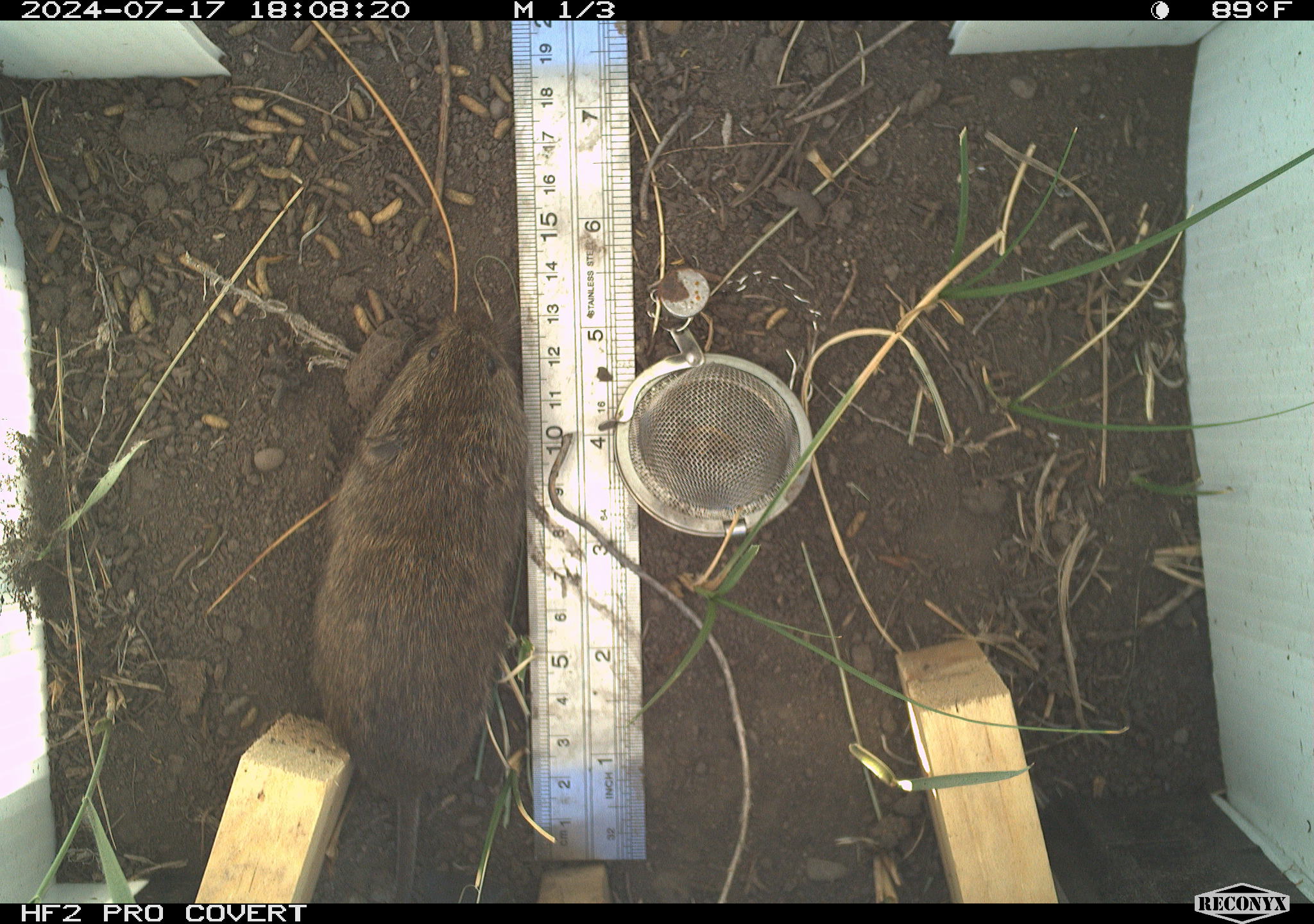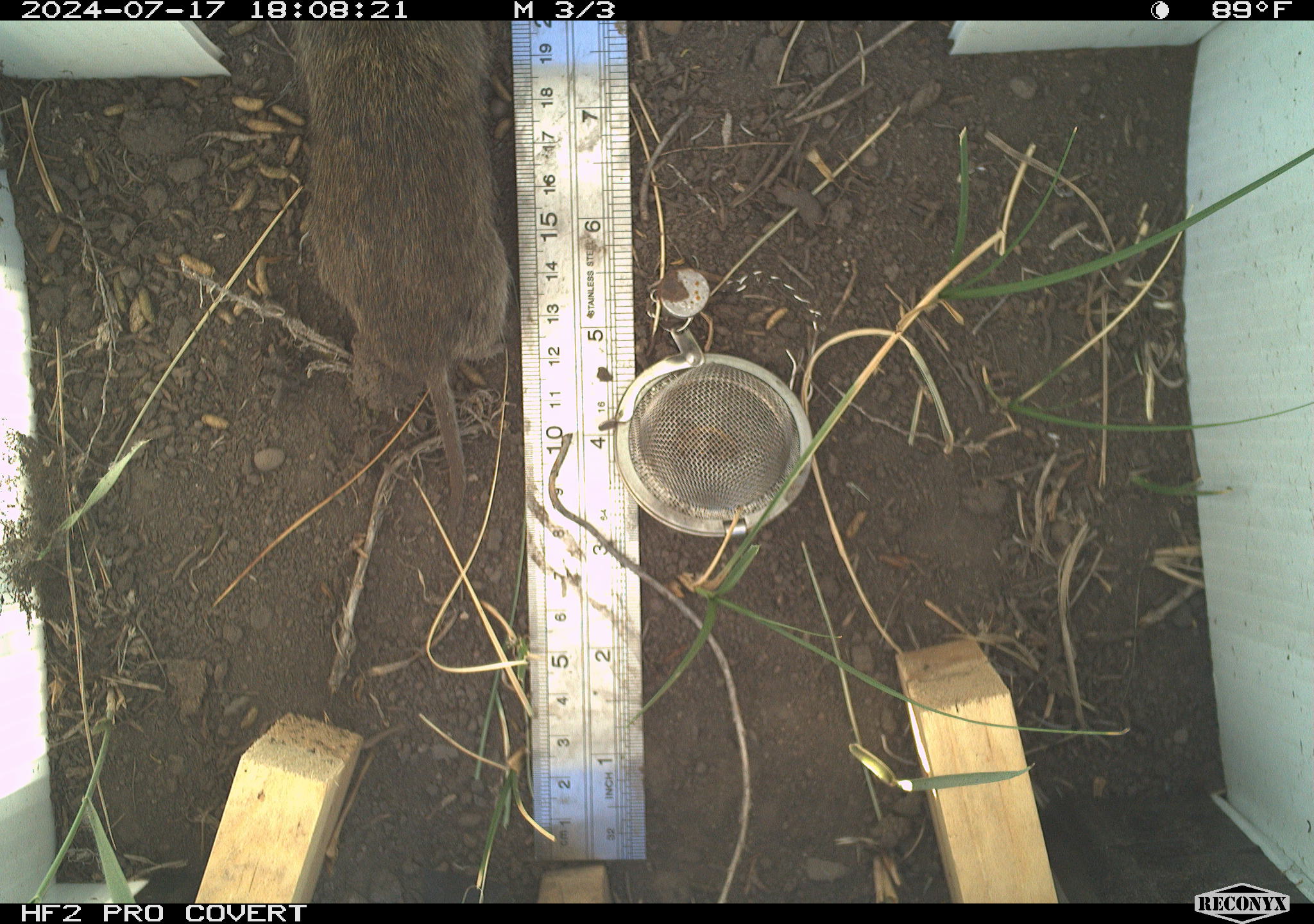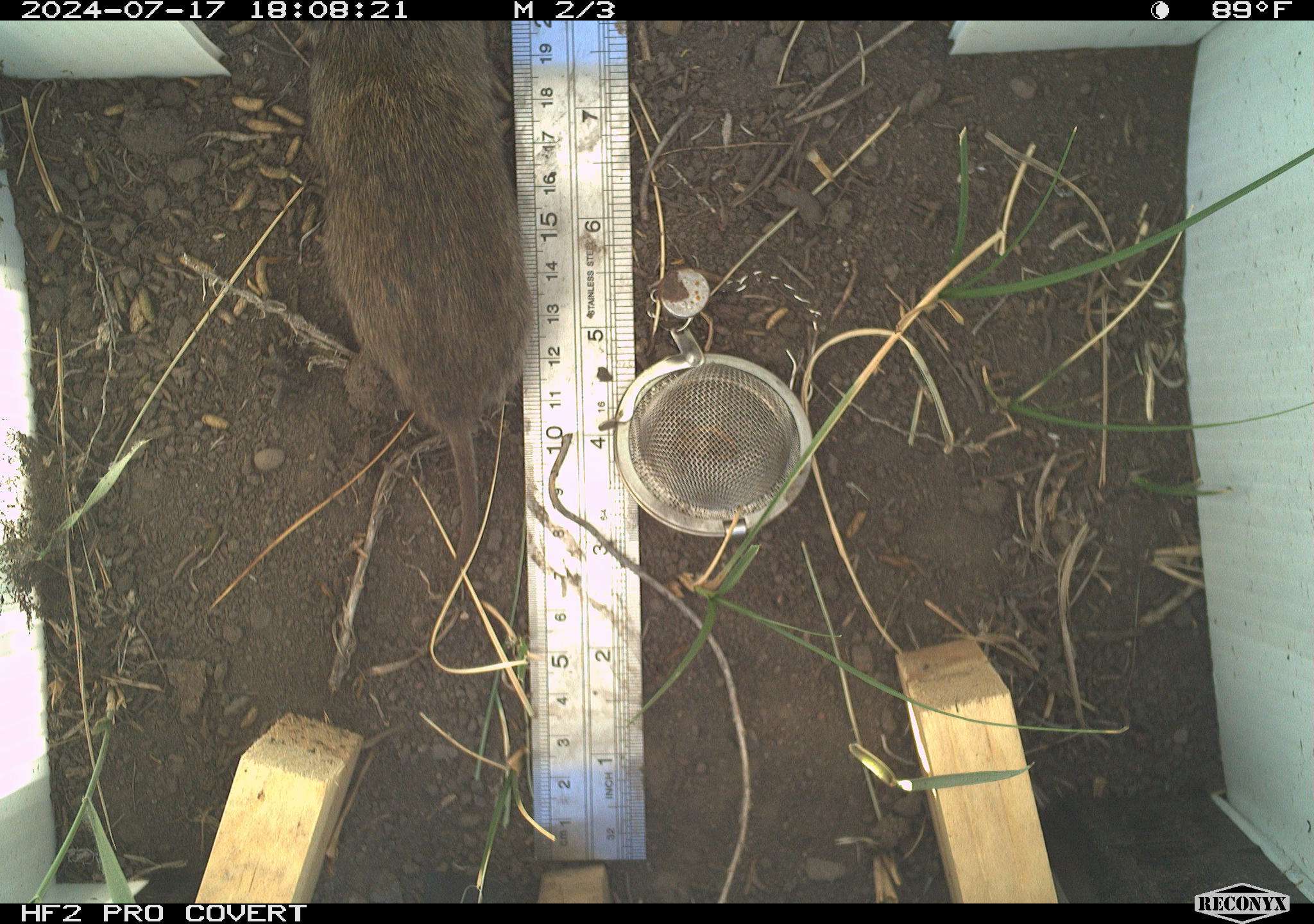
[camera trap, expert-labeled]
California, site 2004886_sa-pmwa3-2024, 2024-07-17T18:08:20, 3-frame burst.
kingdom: Animalia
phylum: Chordata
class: Mammalia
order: Rodentia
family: Cricetidae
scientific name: Arvicolinae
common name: voles, lemmings, and muskrats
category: arvicolinae subfamily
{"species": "arvicolinae subfamily (voles, lemmings, and muskrats) (Arvicolinae)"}